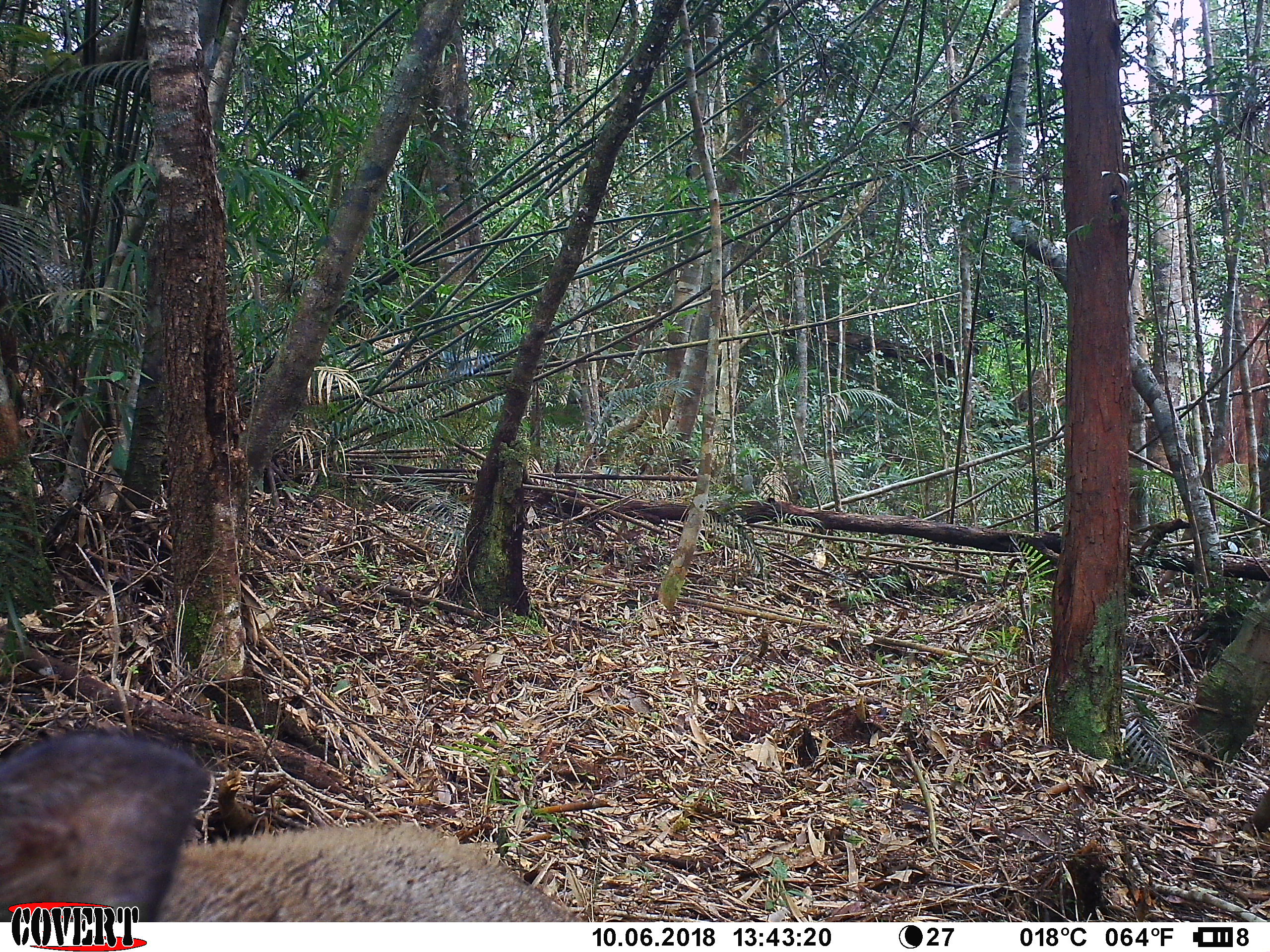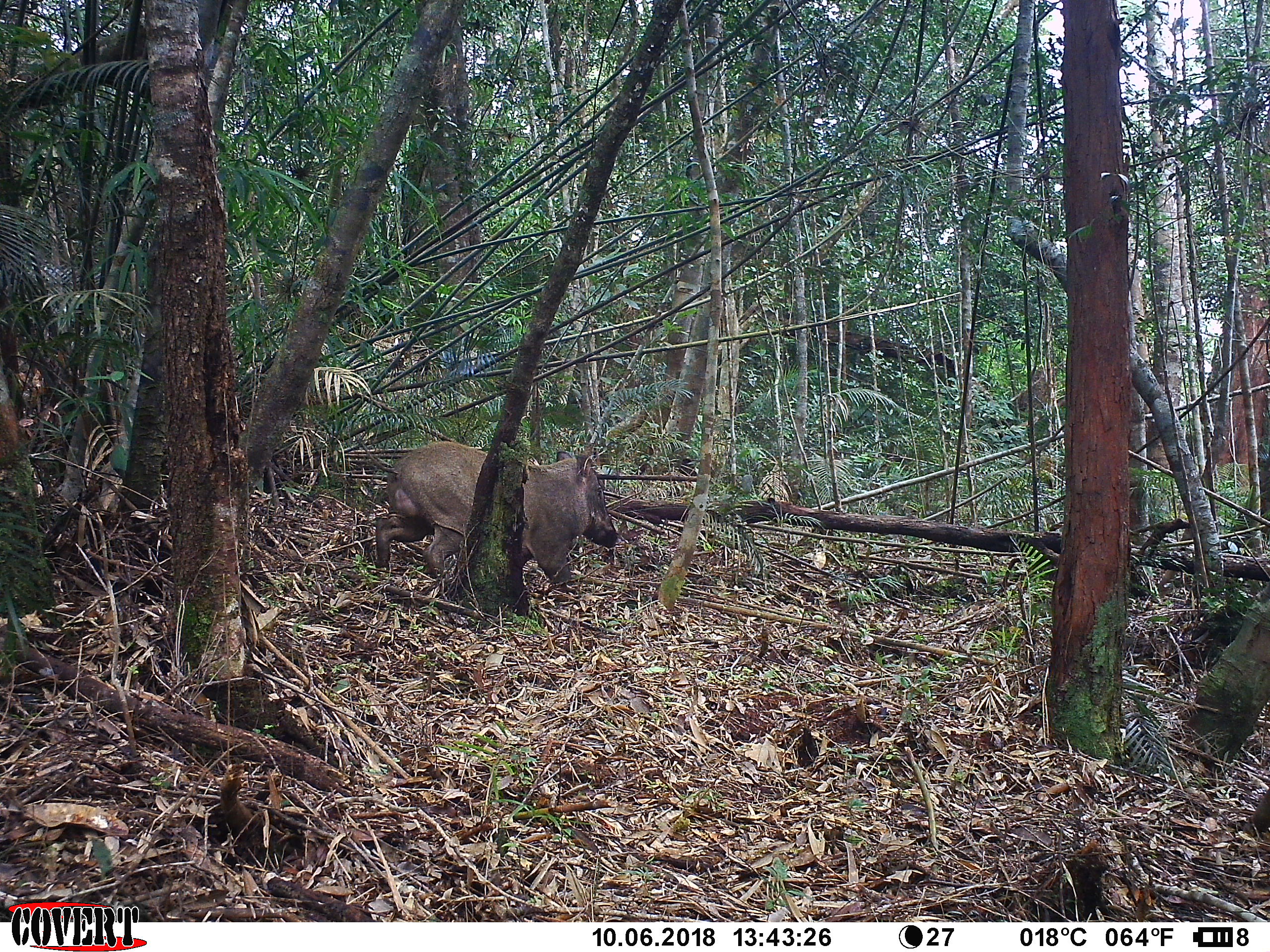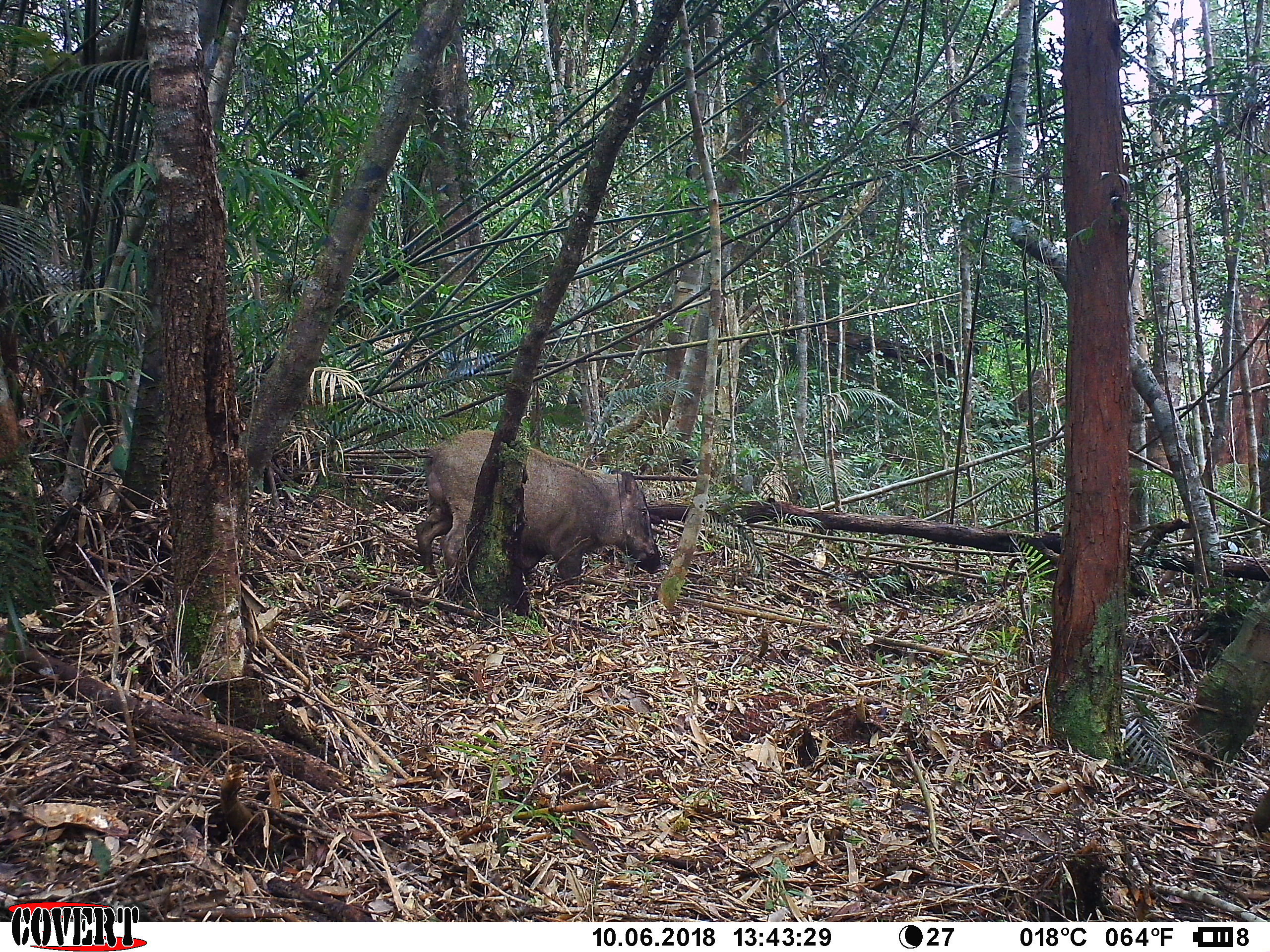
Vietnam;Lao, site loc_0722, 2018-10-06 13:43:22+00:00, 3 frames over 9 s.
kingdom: Animalia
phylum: Chordata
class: Mammalia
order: Artiodactyla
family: Suidae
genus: Sus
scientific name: Sus scrofa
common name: eurasian wild pig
Eurasian wild pig (Sus scrofa). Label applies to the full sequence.